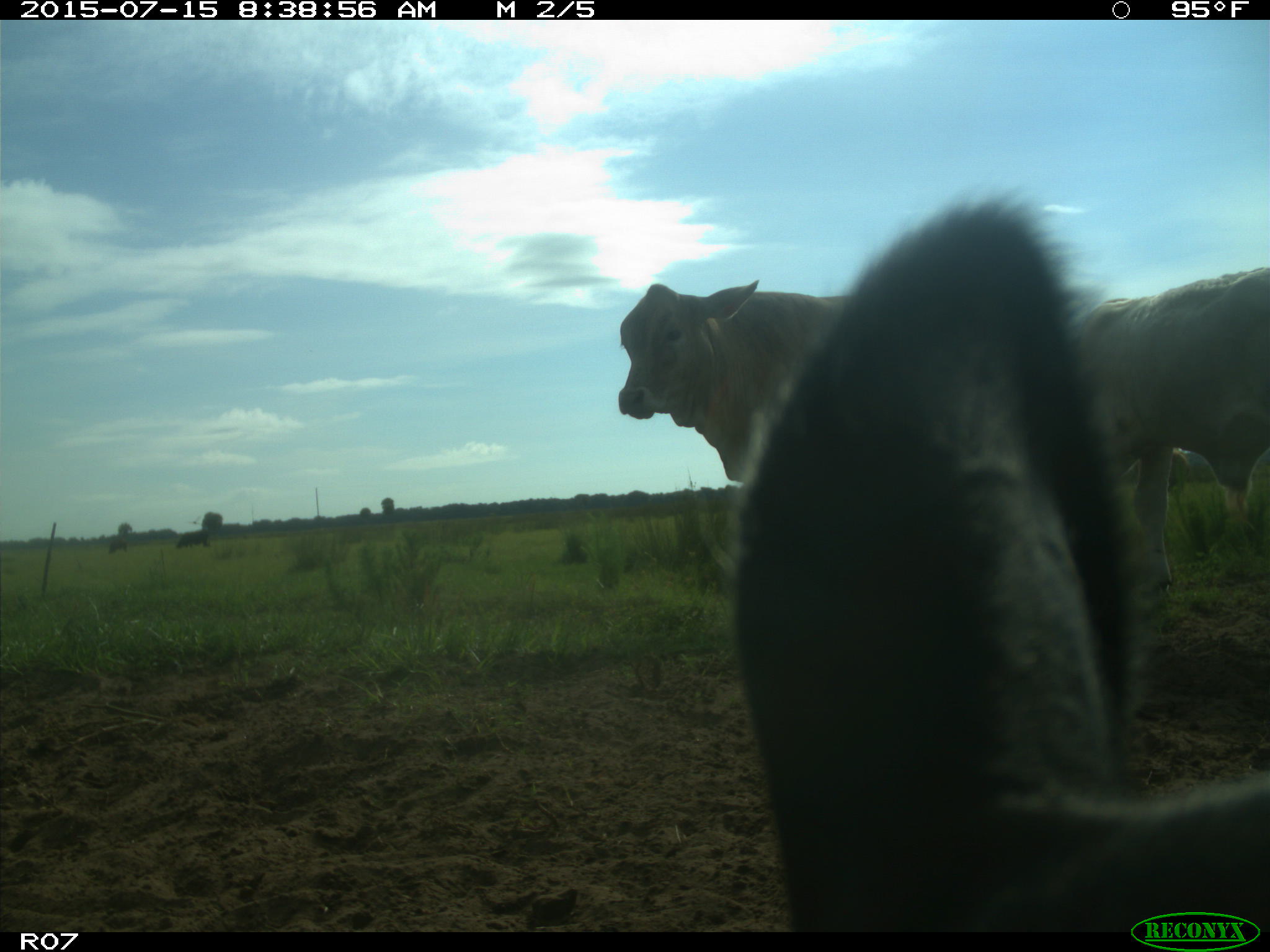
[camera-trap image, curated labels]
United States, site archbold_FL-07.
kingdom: Animalia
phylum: Chordata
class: Mammalia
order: Artiodactyla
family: Bovidae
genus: Bos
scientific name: Bos taurus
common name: domestic cow